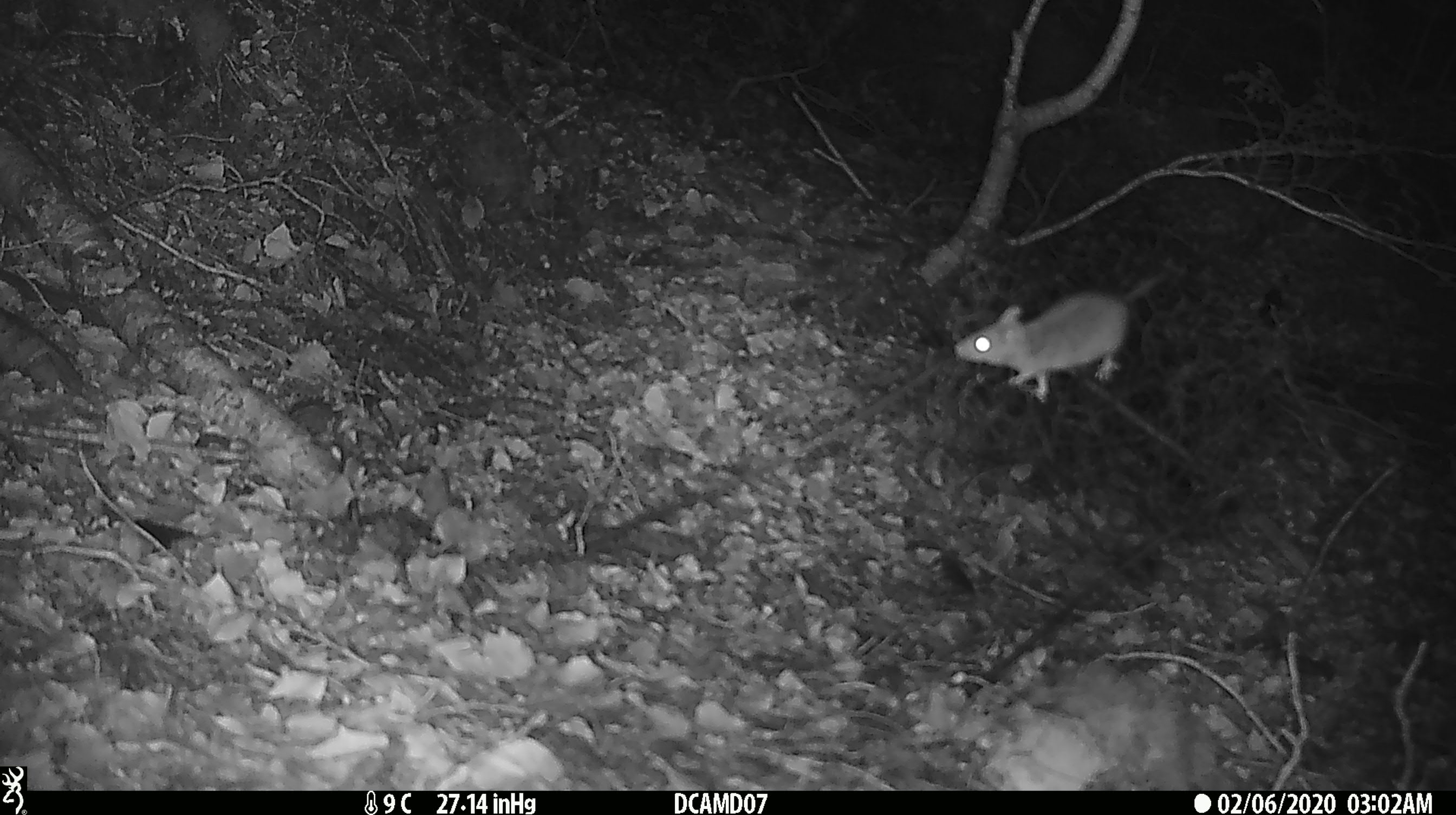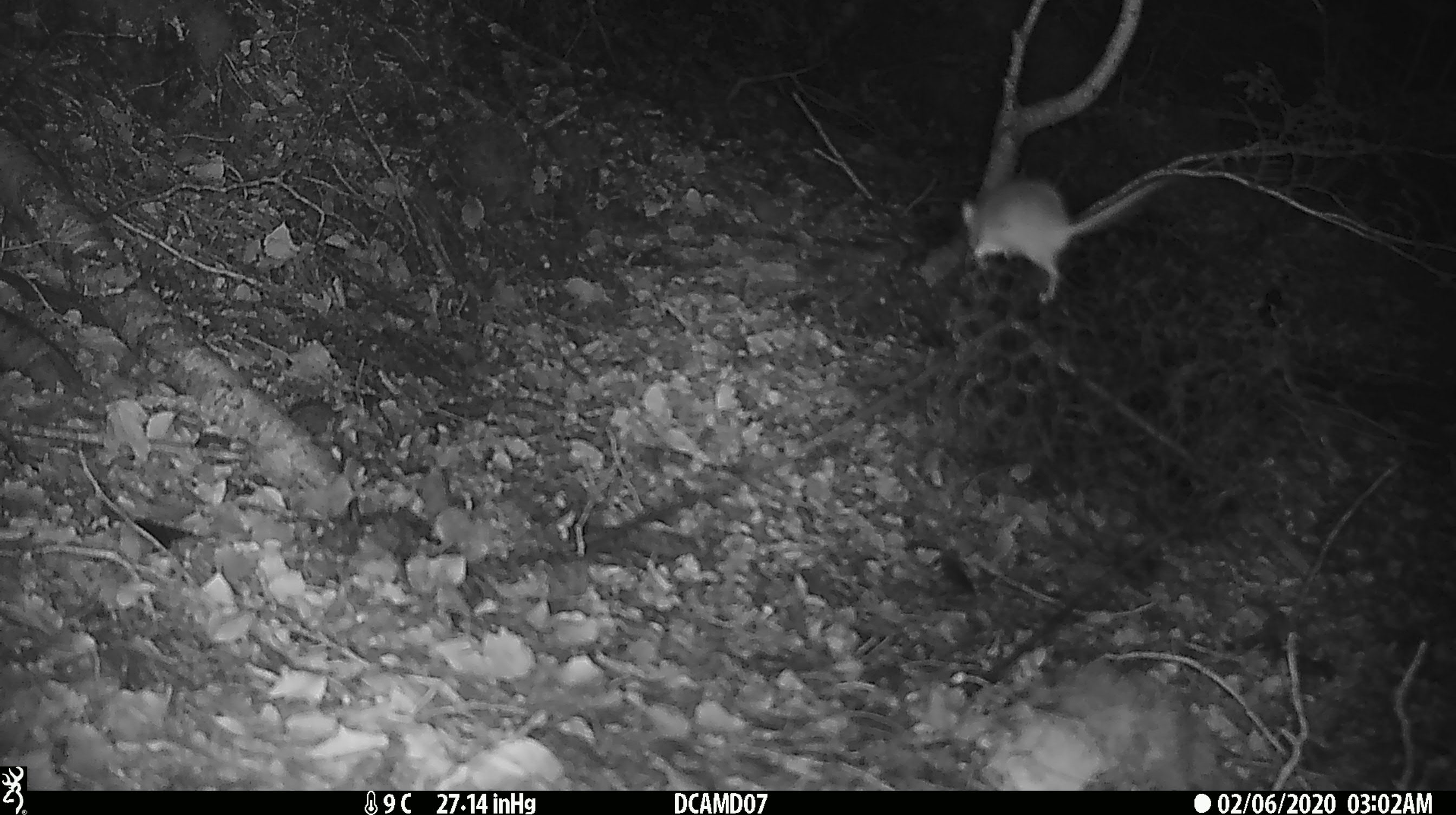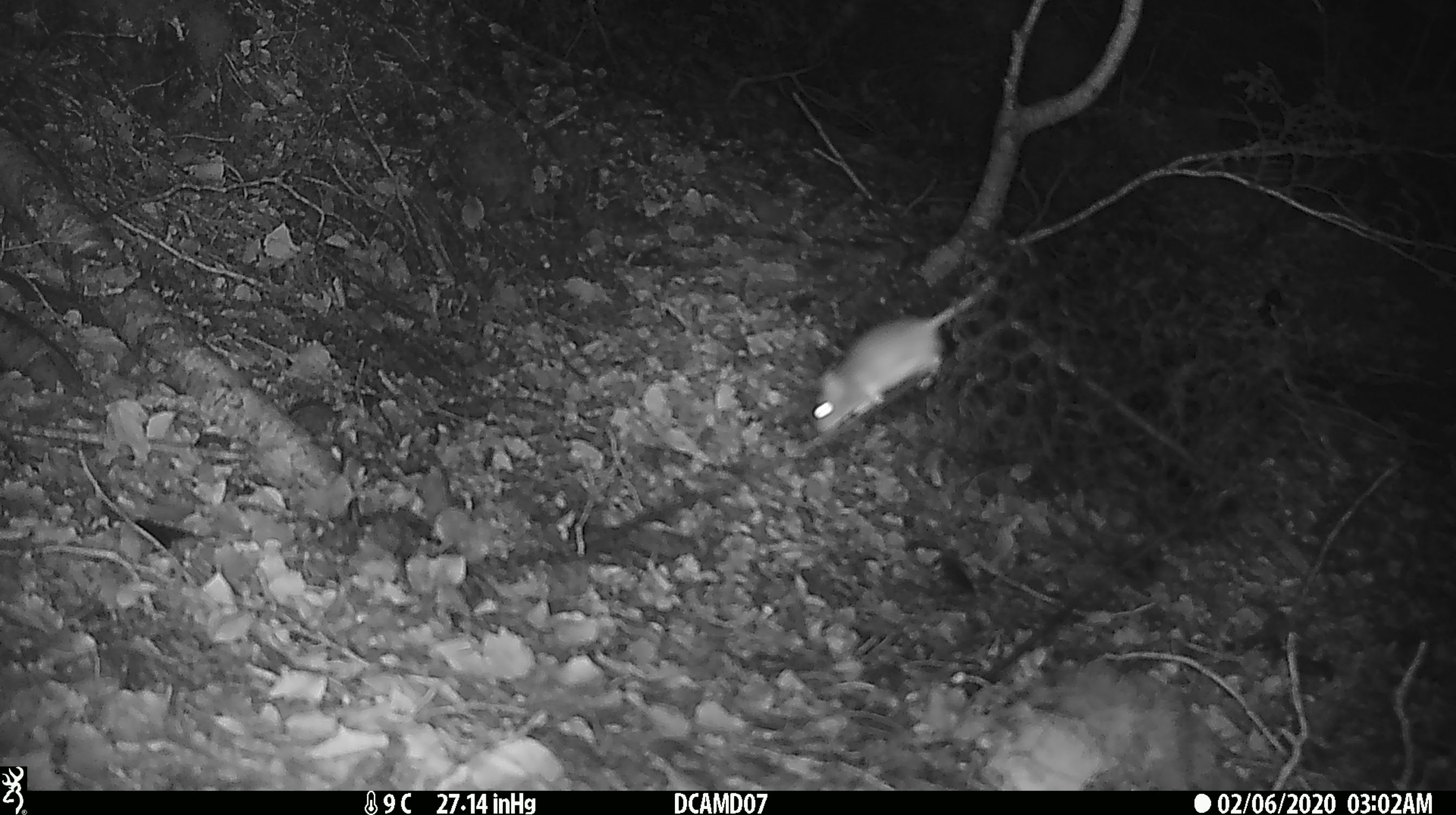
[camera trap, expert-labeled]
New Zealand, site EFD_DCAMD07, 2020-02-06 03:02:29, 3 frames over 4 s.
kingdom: Animalia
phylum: Chordata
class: Mammalia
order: Rodentia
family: Muridae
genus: Mus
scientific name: Mus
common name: mouse